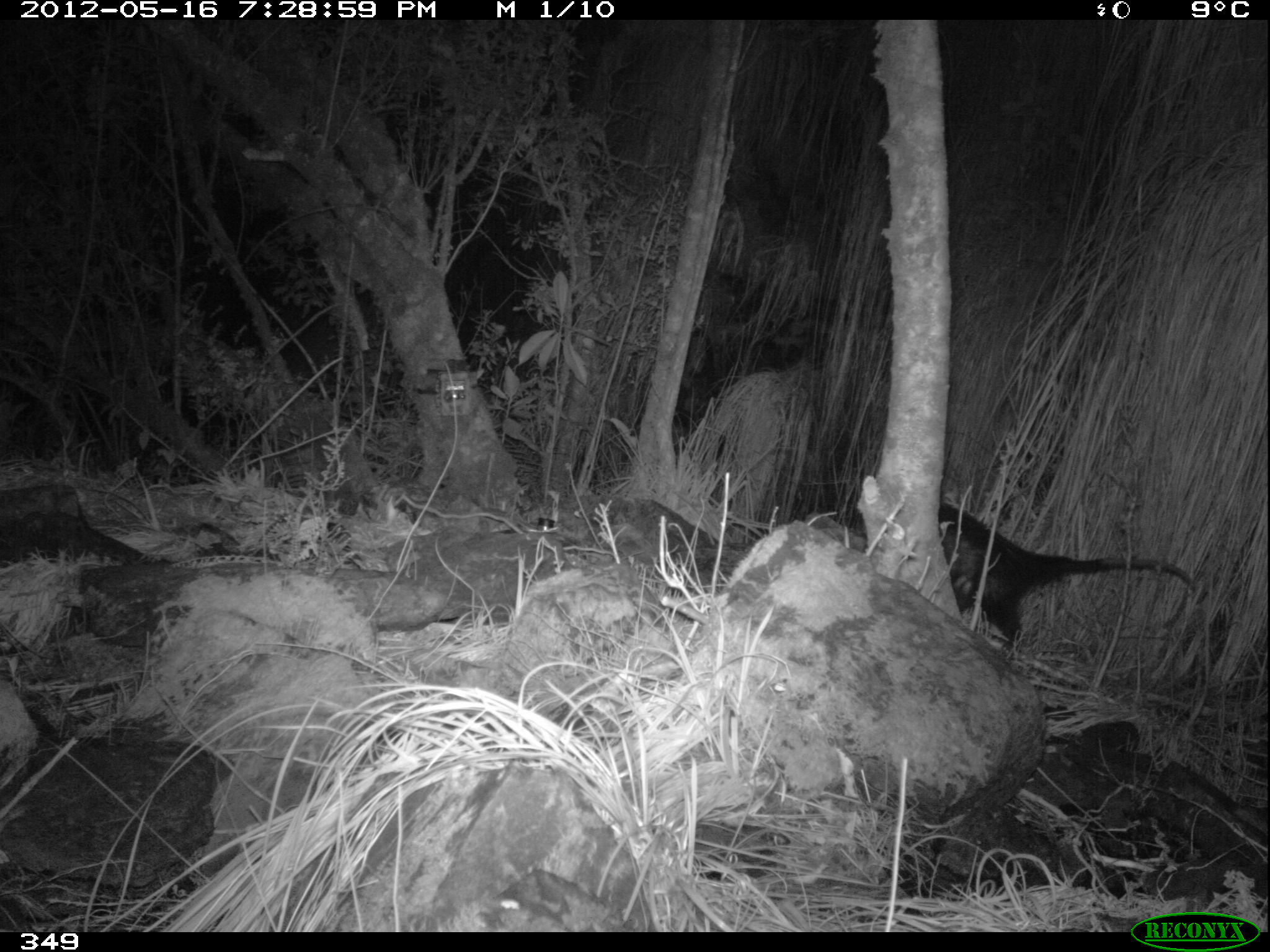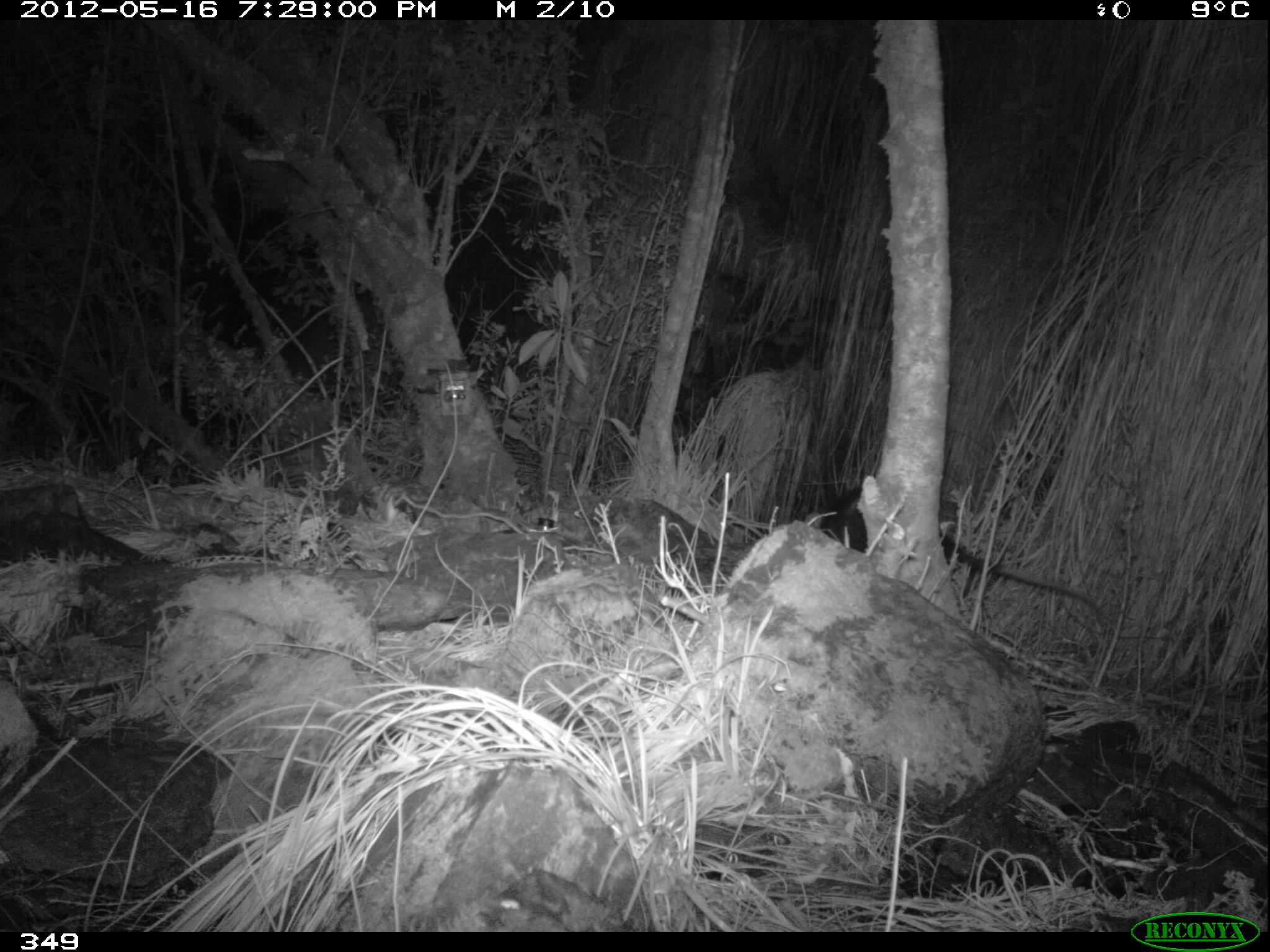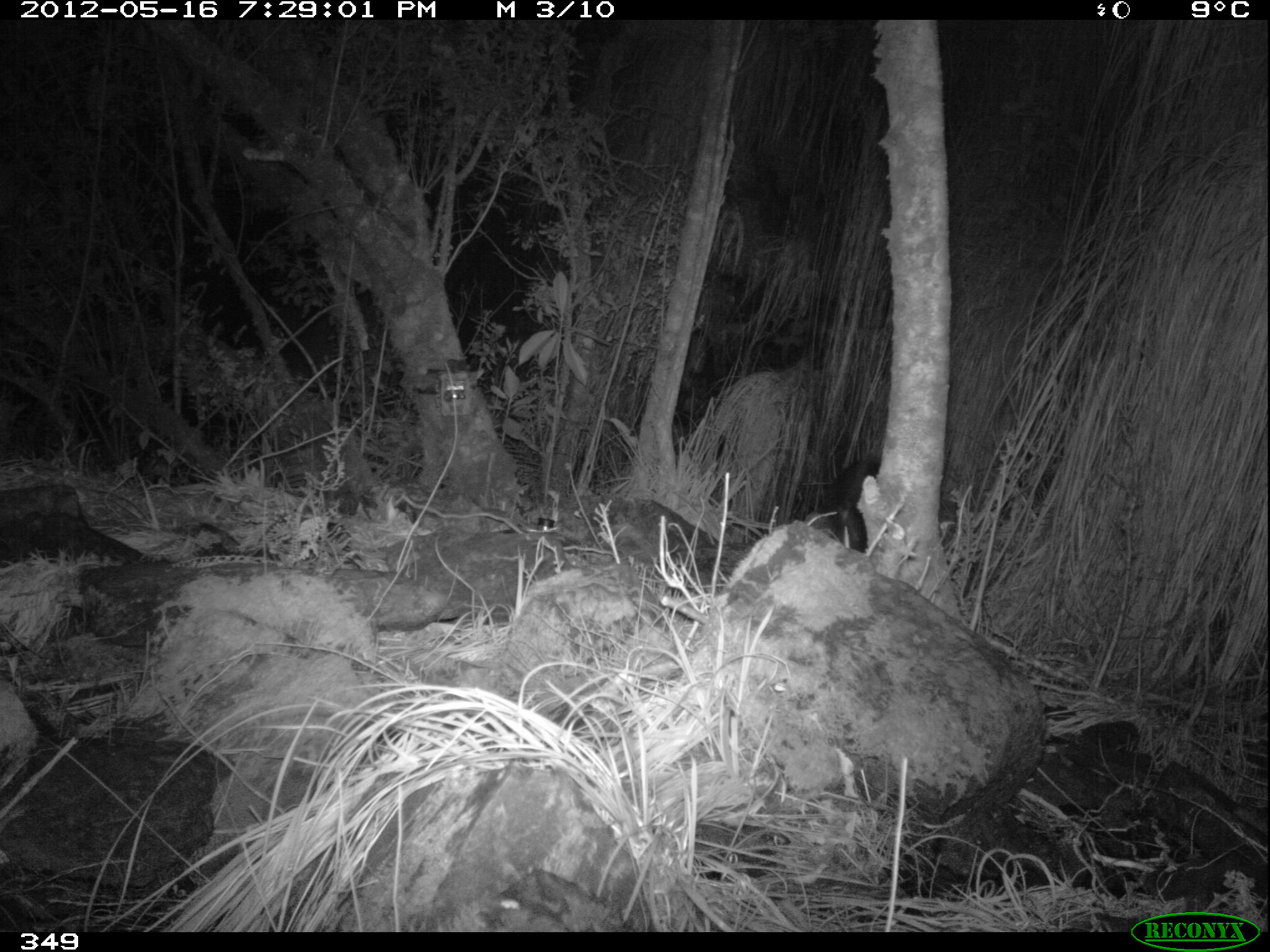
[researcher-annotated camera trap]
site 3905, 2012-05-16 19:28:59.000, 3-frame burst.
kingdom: Animalia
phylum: Chordata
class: Mammalia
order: Didelphimorphia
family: Didelphidae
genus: Didelphis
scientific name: Didelphis pernigra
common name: andean white-eared opossum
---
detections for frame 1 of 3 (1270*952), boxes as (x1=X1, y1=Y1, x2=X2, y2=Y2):
didelphis pernigra: (x1=935, y1=498, x2=1200, y2=656)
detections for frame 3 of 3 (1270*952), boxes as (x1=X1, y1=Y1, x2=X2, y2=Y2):
didelphis pernigra: (x1=820, y1=455, x2=882, y2=551)